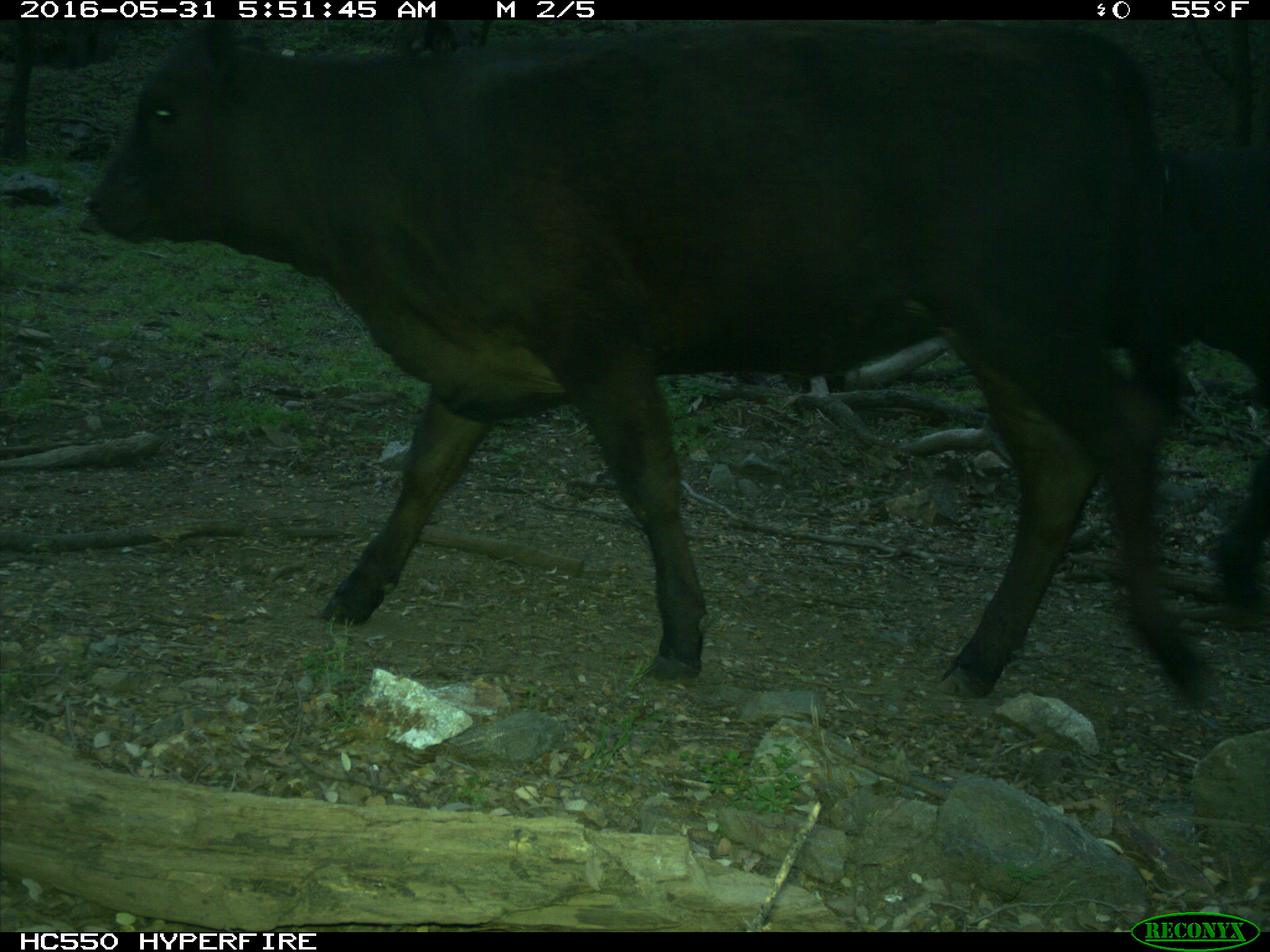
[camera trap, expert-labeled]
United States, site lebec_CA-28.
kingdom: Animalia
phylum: Chordata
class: Mammalia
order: Artiodactyla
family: Bovidae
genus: Bos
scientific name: Bos taurus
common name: domestic cow